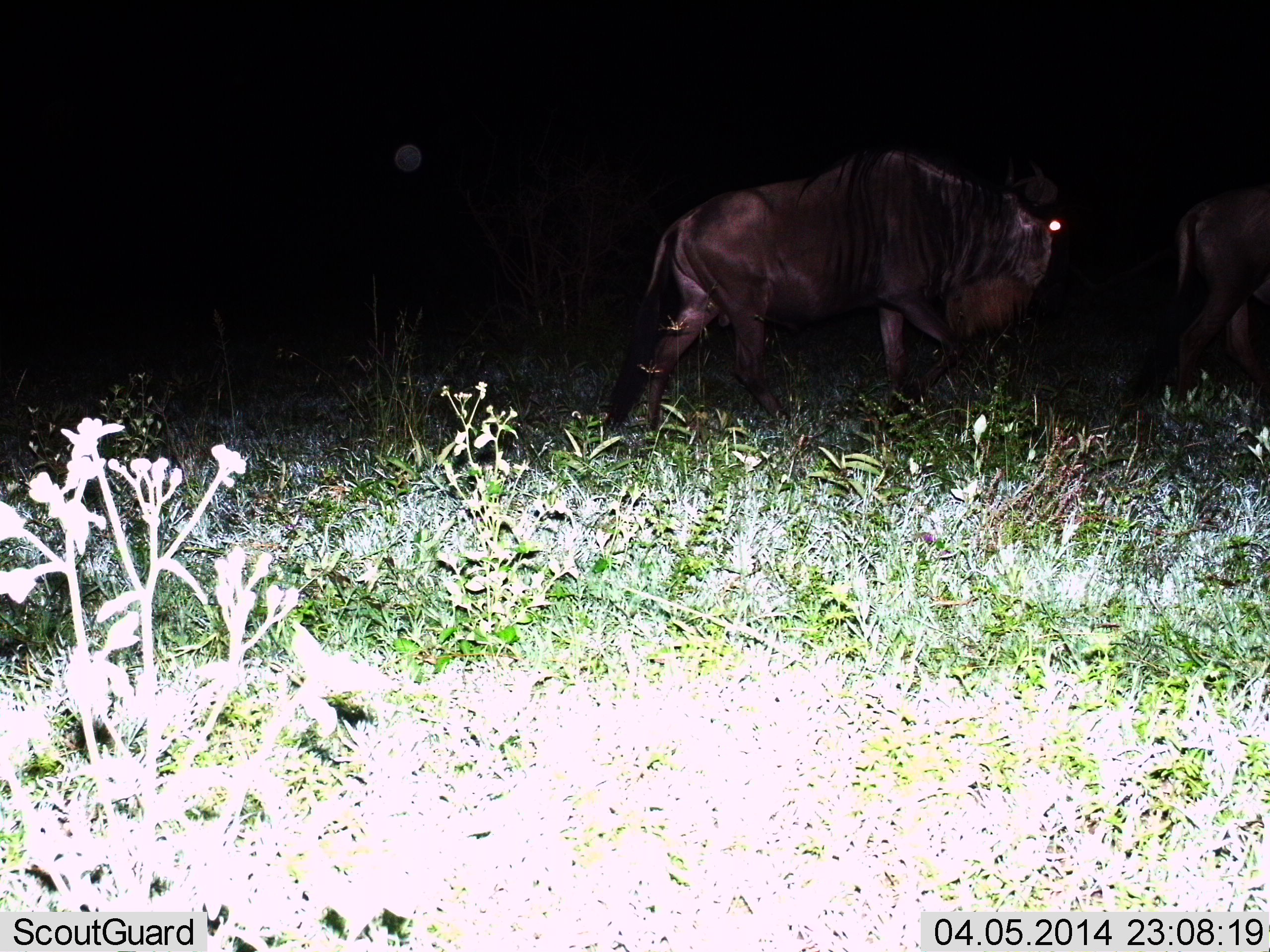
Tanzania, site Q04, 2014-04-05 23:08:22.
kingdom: Animalia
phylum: Chordata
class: Mammalia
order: Artiodactyla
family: Bovidae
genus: Connochaetes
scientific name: Connochaetes taurinus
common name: blue wildebeest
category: wildebeest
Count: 2.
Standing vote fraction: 9%.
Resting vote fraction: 0%.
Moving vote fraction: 94%.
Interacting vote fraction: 0%.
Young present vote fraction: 0%.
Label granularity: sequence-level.